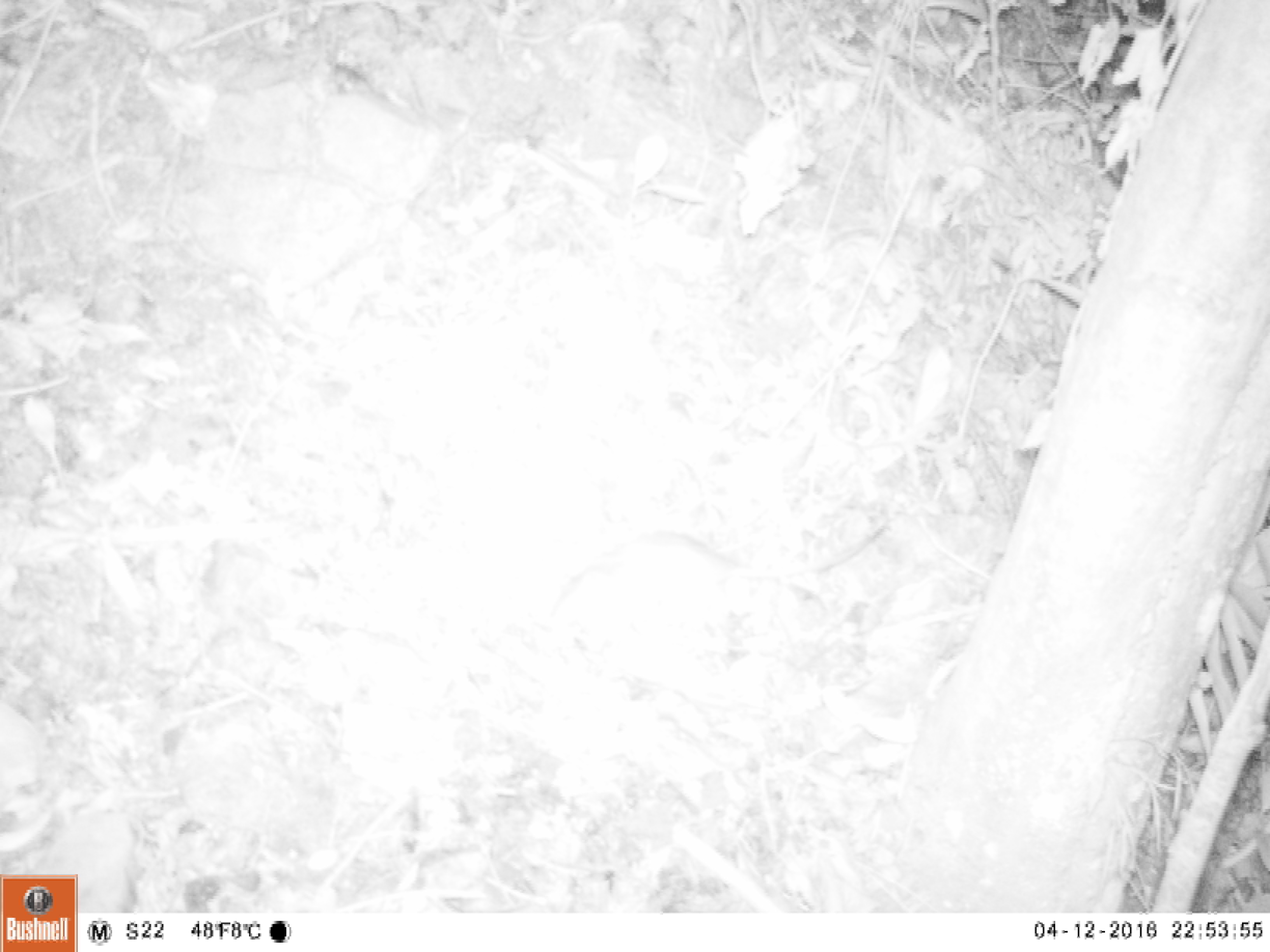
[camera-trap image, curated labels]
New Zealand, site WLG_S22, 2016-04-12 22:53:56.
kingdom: Animalia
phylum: Chordata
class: Mammalia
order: Rodentia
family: Muridae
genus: Rattus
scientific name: Rattus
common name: rat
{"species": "rat (Rattus)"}